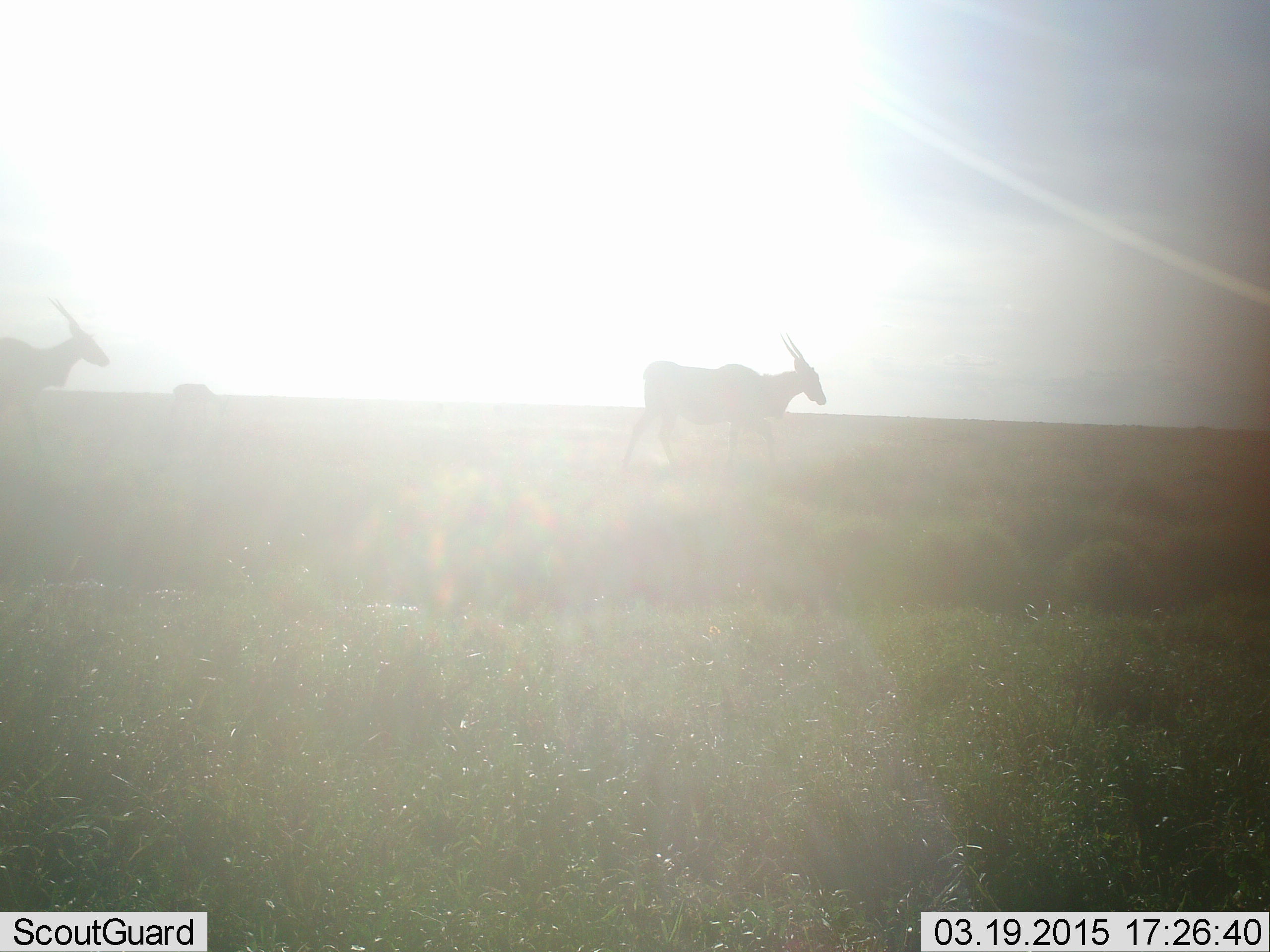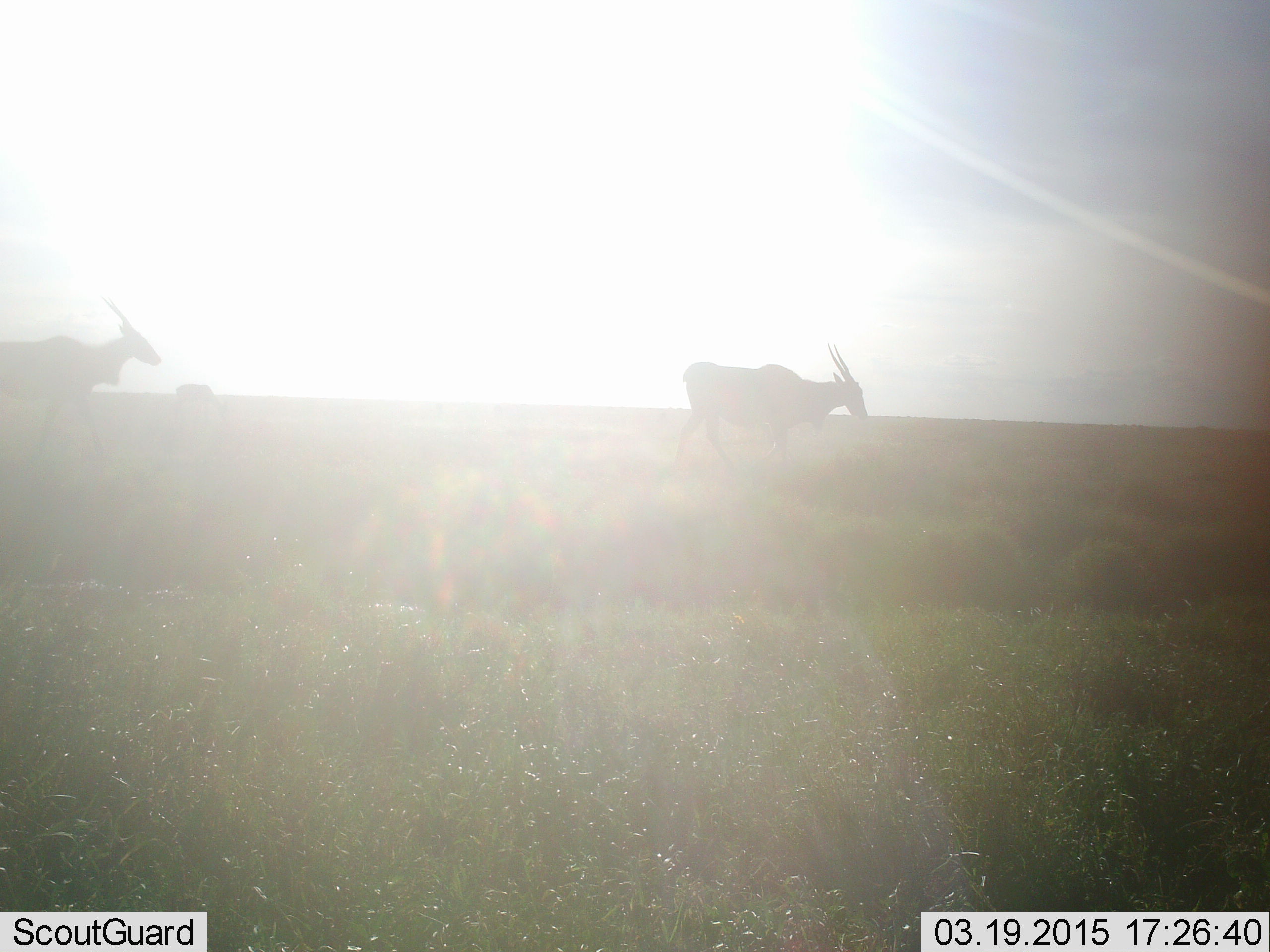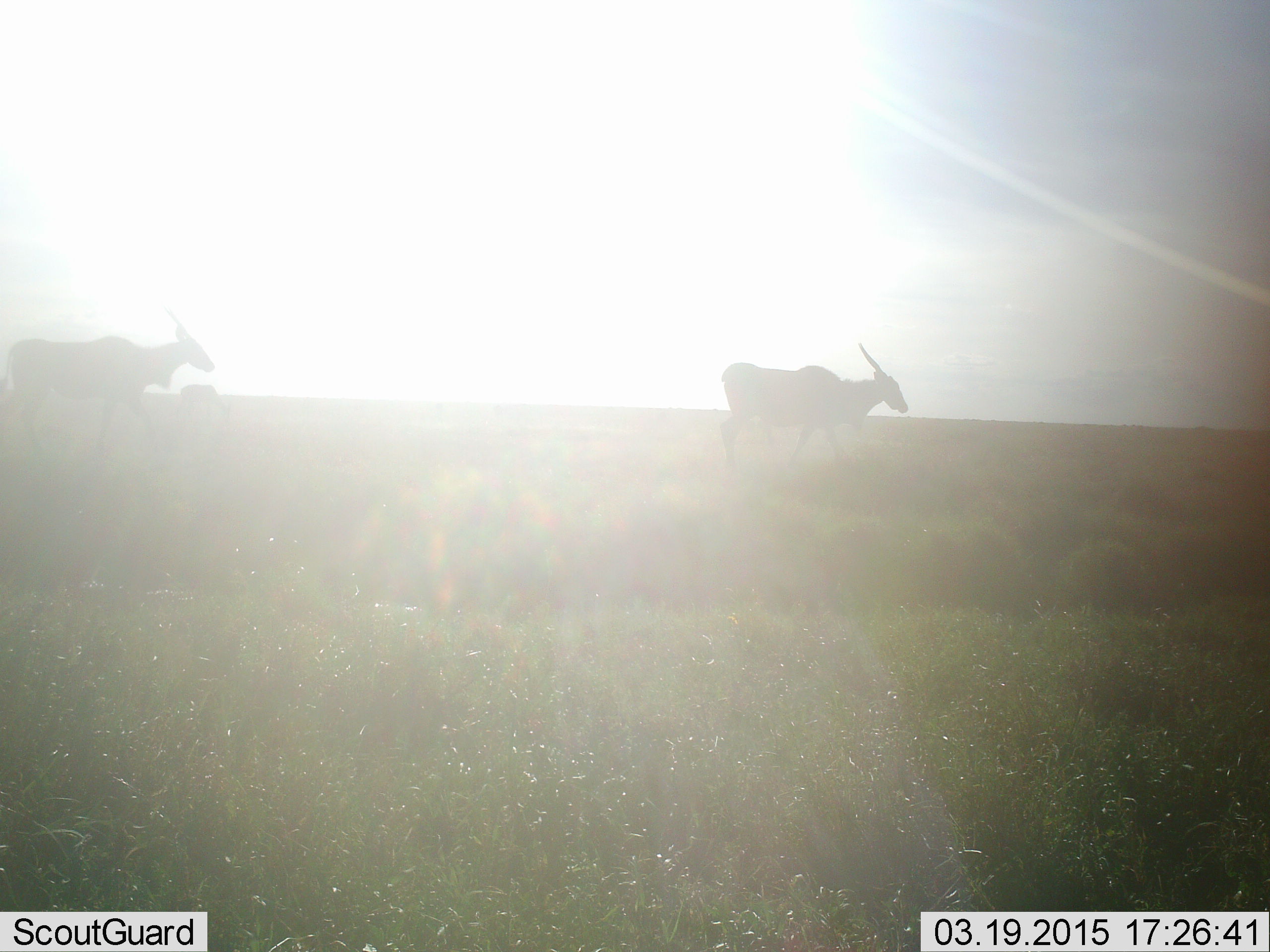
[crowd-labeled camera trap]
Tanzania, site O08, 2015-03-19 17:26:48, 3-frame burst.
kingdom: Animalia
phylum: Chordata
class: Mammalia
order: Artiodactyla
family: Bovidae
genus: Tragelaphus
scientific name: Tragelaphus oryx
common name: eland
Eland (Tragelaphus oryx), count 2. Behavior (volunteer vote fractions): standing 9%, resting 0%, moving 100%, interacting 0%. Young present (vote fraction): 0%. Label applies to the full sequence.